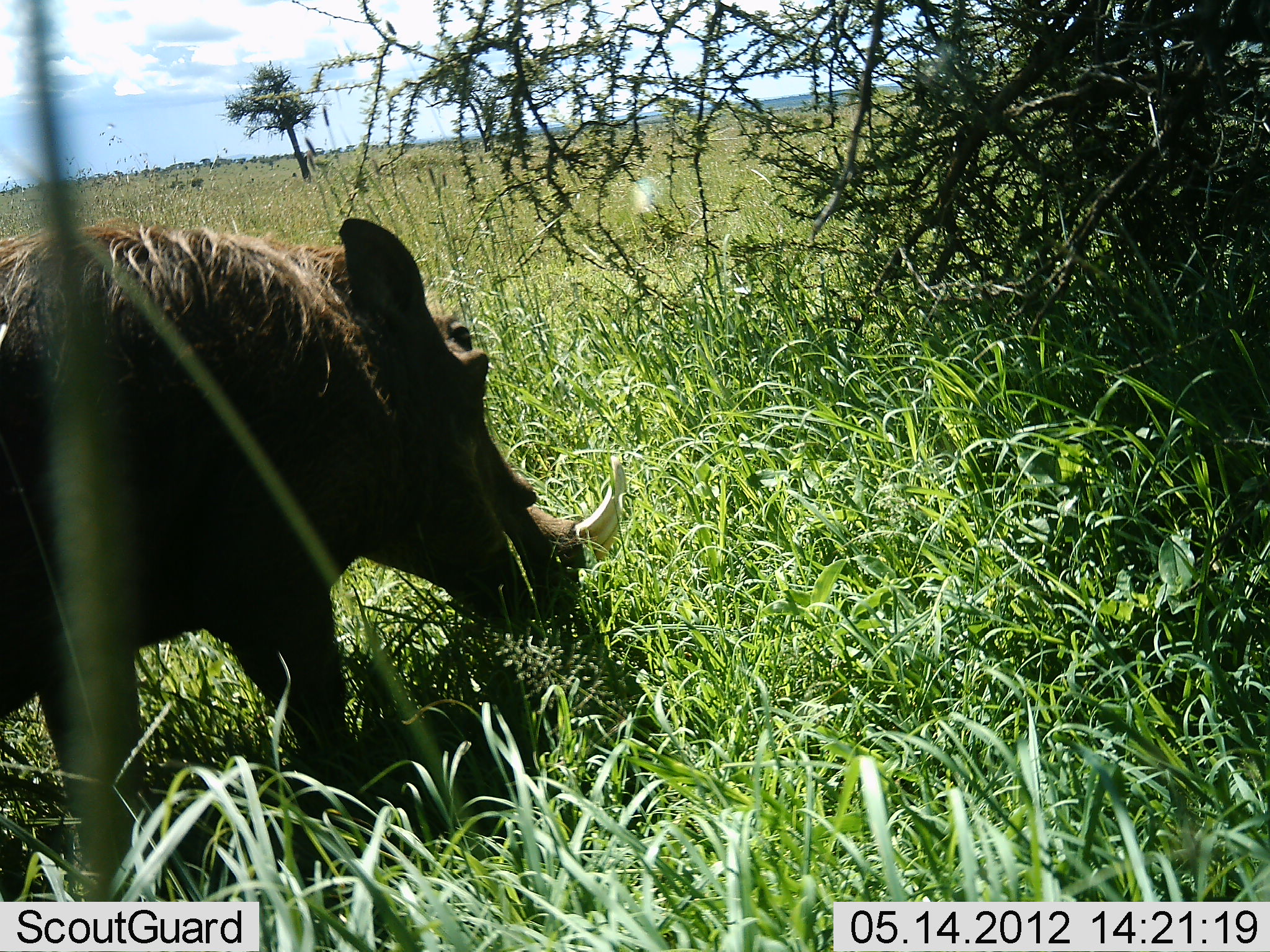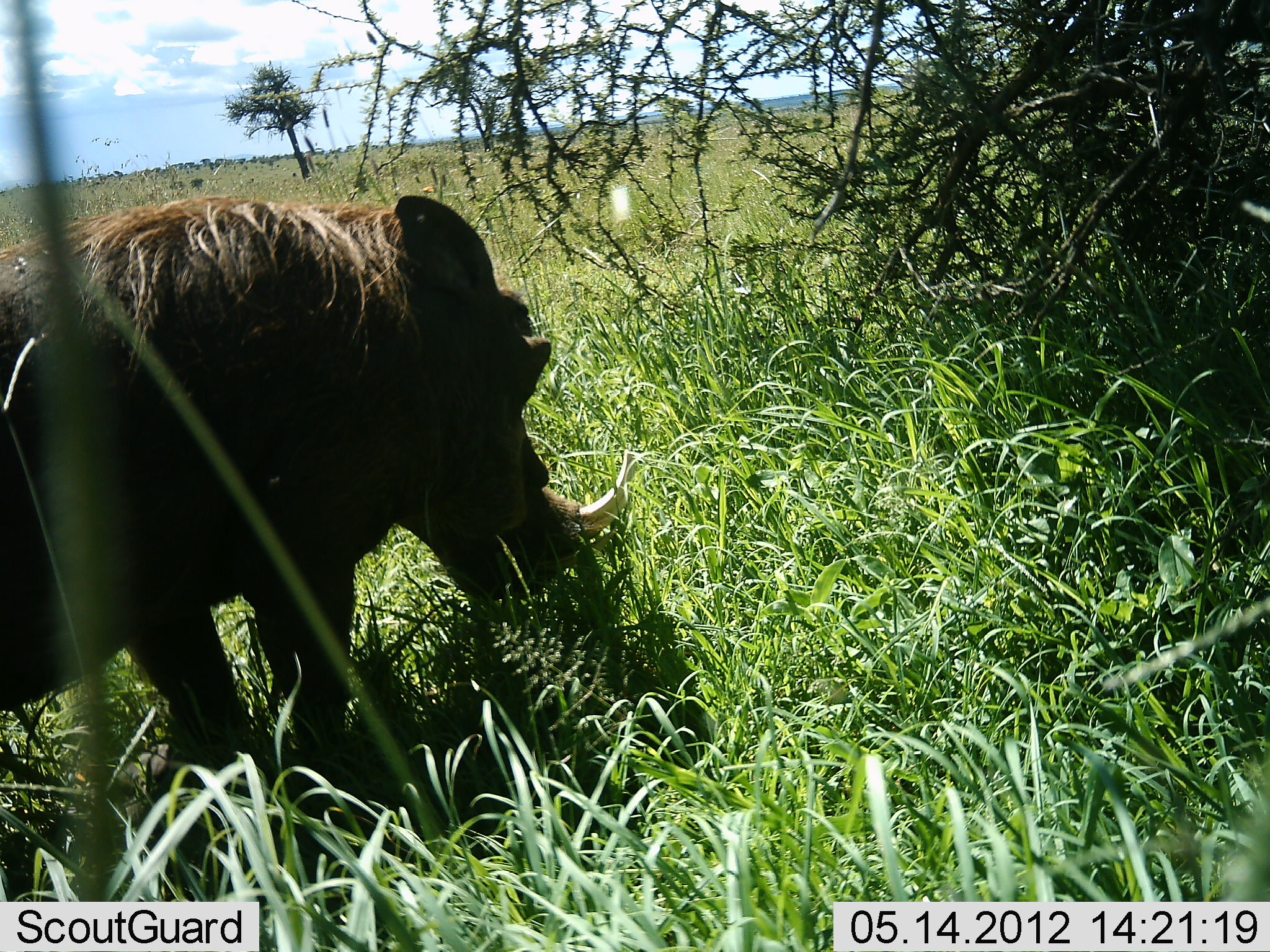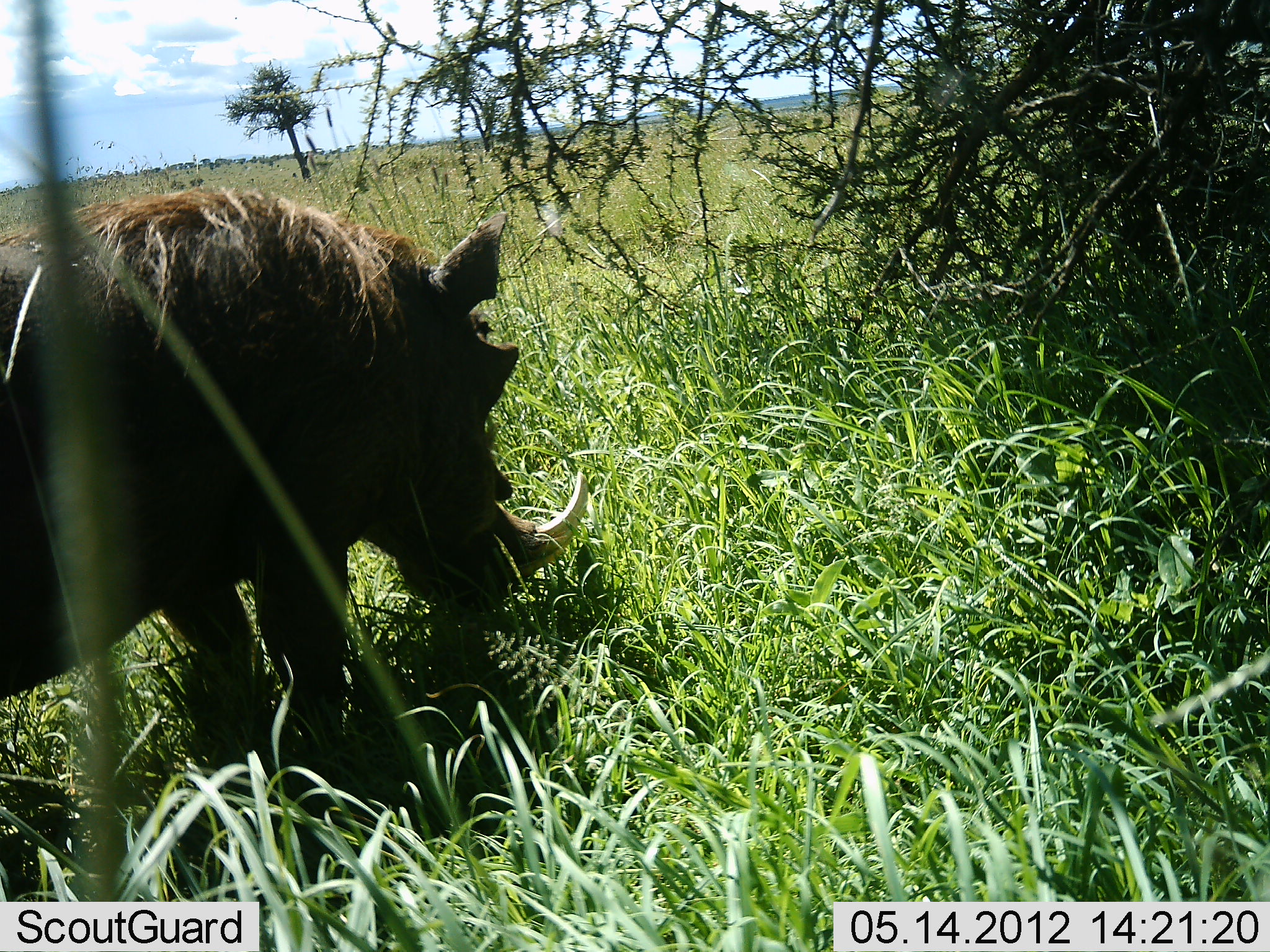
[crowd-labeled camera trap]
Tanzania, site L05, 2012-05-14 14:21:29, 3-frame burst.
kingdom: Animalia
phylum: Chordata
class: Mammalia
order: Artiodactyla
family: Suidae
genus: Phacochoerus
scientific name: Phacochoerus africanus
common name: warthog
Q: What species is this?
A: Warthog (Phacochoerus africanus).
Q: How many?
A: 1.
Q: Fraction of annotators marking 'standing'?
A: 40%.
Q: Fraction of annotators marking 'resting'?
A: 0%.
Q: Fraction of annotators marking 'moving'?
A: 20%.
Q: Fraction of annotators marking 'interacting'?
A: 0%.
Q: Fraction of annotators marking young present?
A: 0%.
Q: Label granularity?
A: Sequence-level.